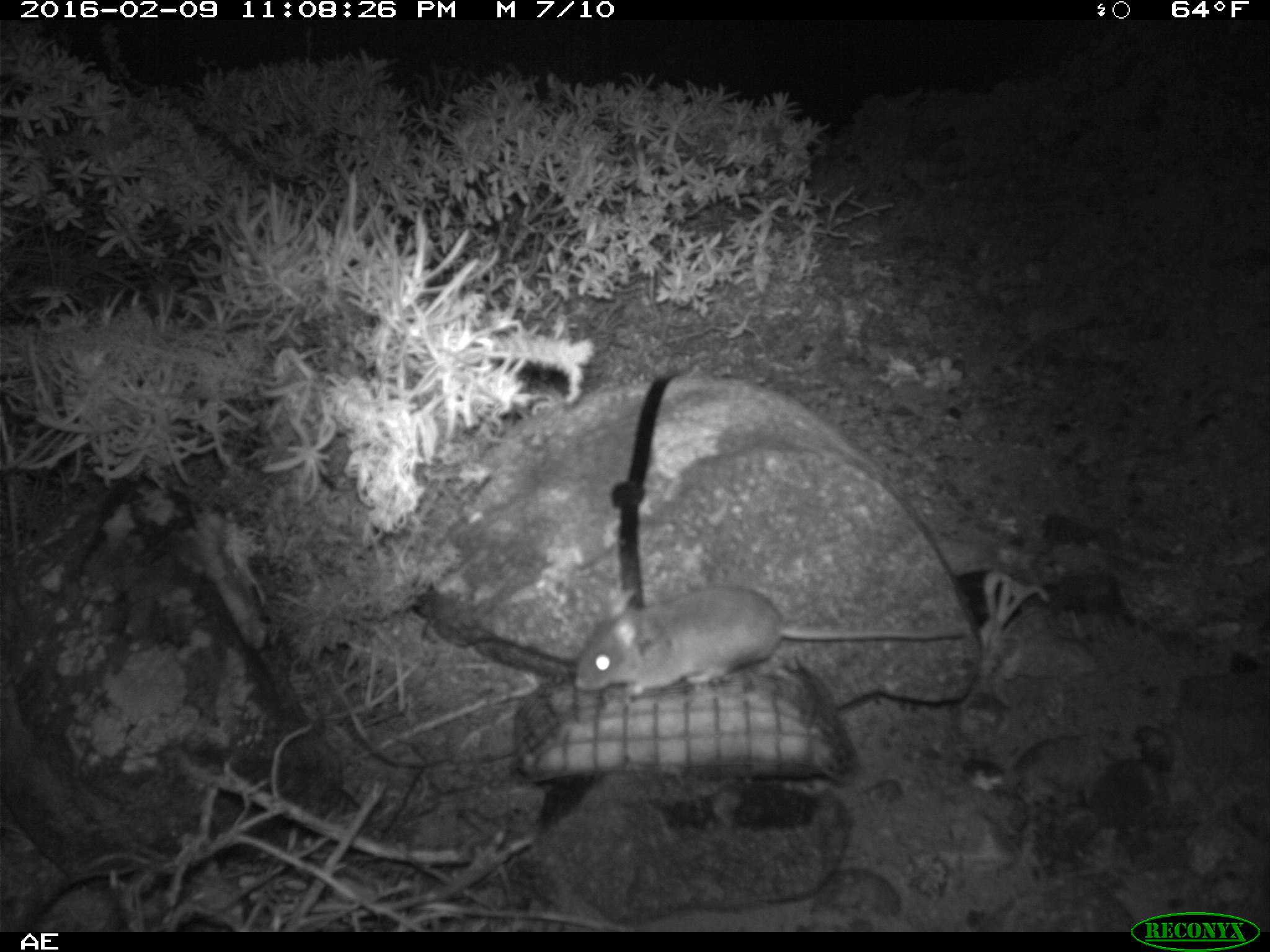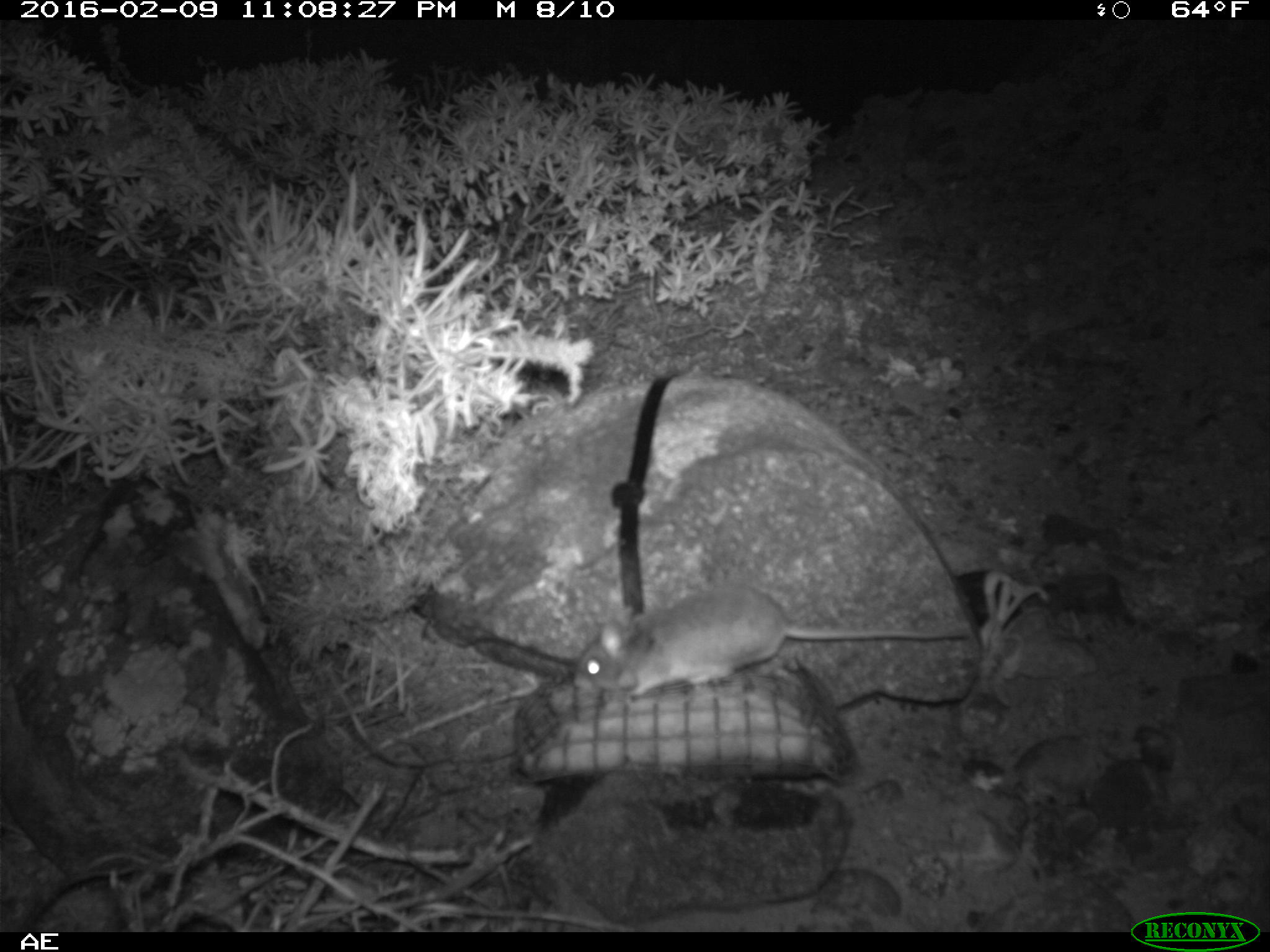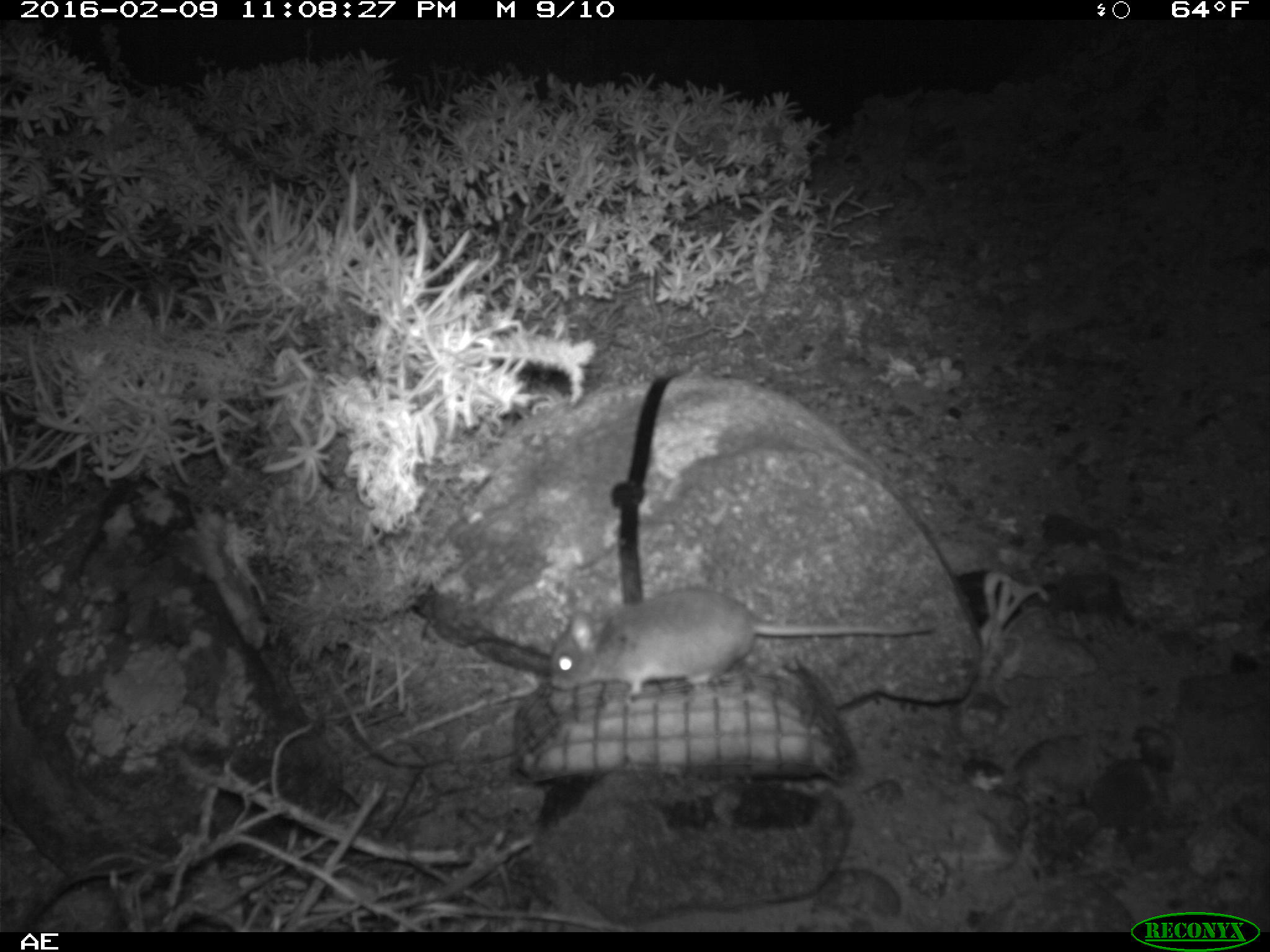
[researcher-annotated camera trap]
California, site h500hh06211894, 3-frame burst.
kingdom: Animalia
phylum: Chordata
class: Mammalia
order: Rodentia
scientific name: Rodentia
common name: rodent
Rodent (Rodentia).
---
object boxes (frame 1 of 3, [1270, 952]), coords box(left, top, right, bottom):
rodent: box(572, 583, 971, 695)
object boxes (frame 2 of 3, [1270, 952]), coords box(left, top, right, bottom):
rodent: box(570, 580, 969, 699)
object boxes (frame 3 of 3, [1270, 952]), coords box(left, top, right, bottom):
rodent: box(549, 588, 932, 697)